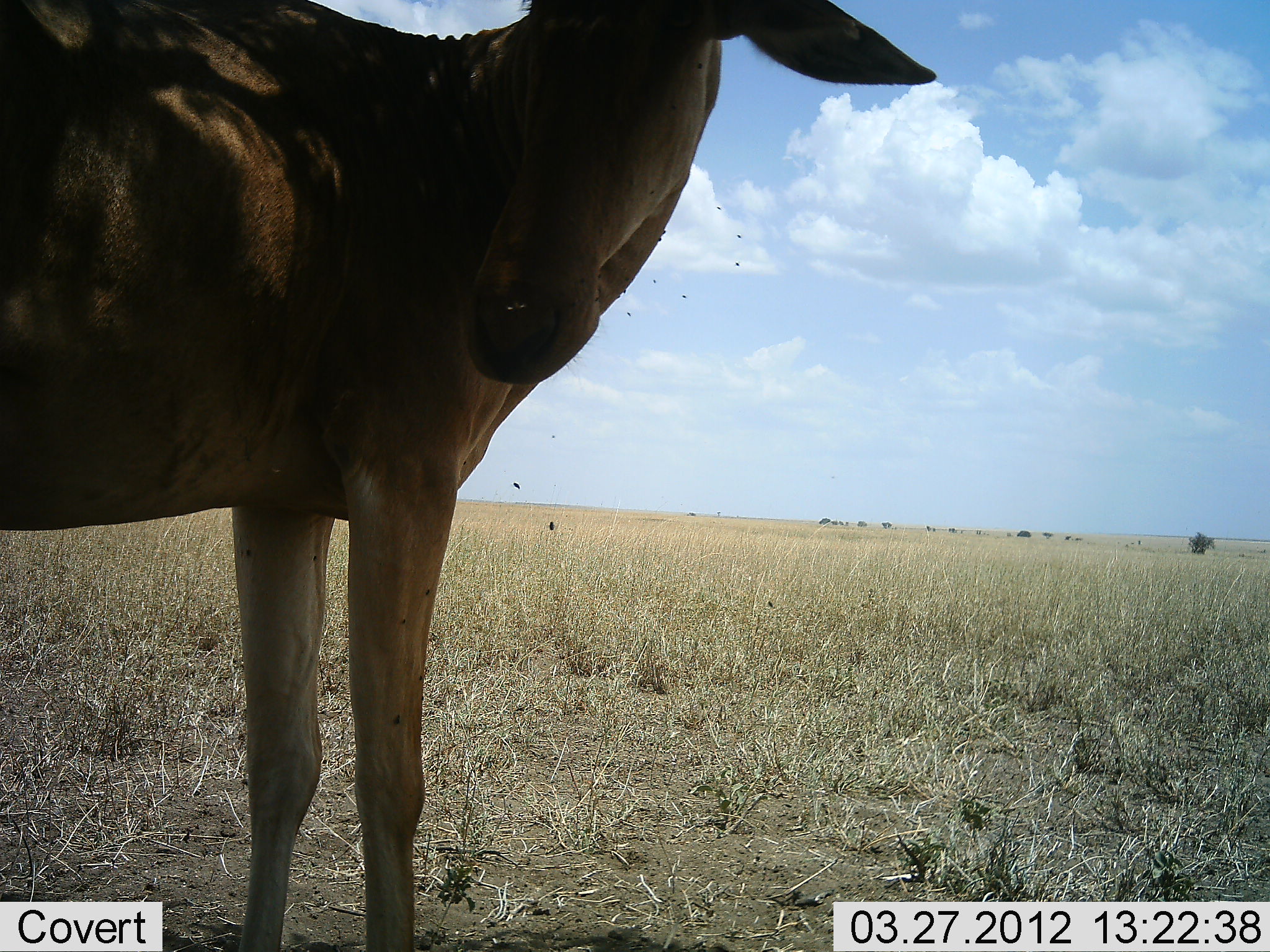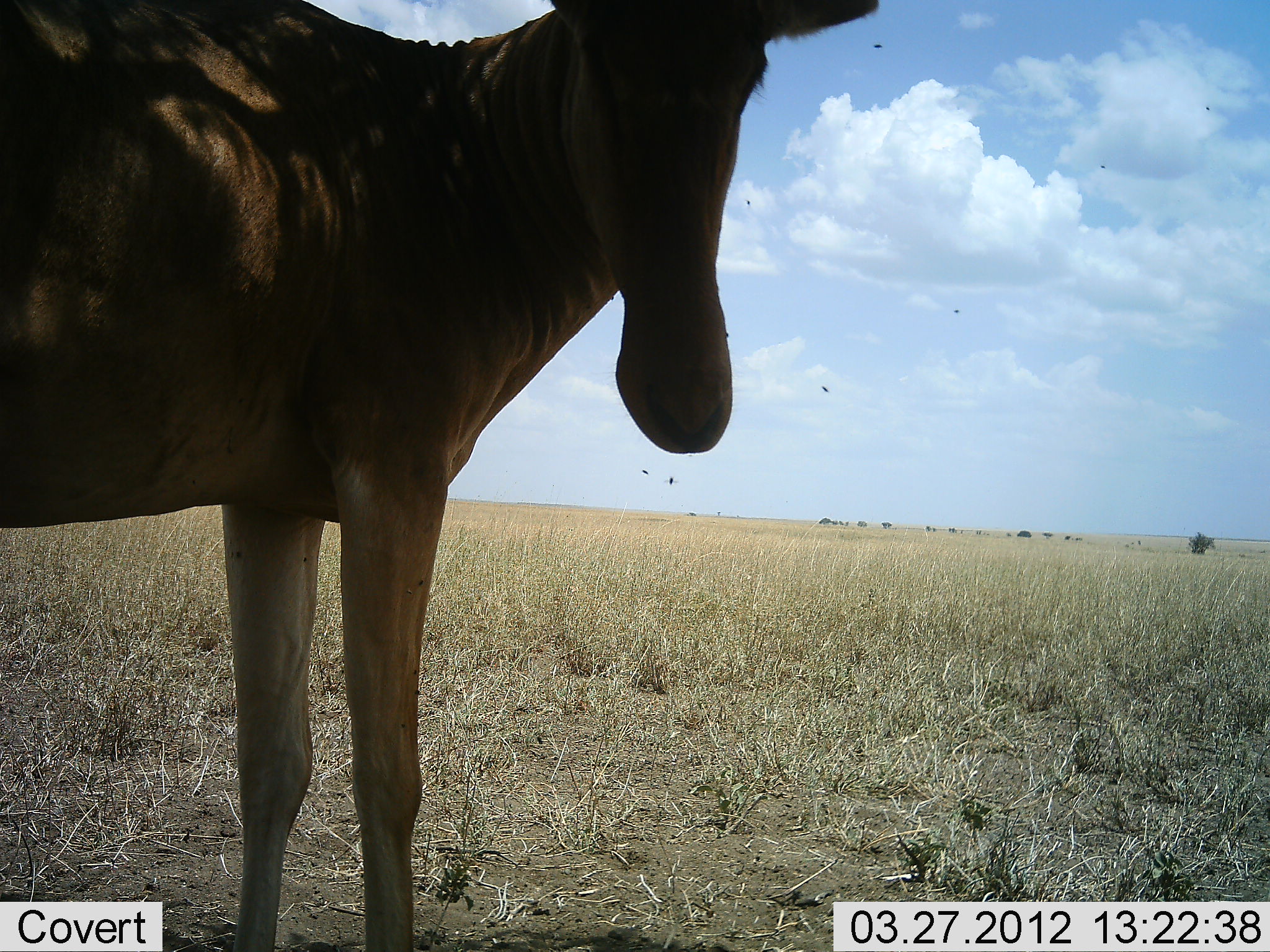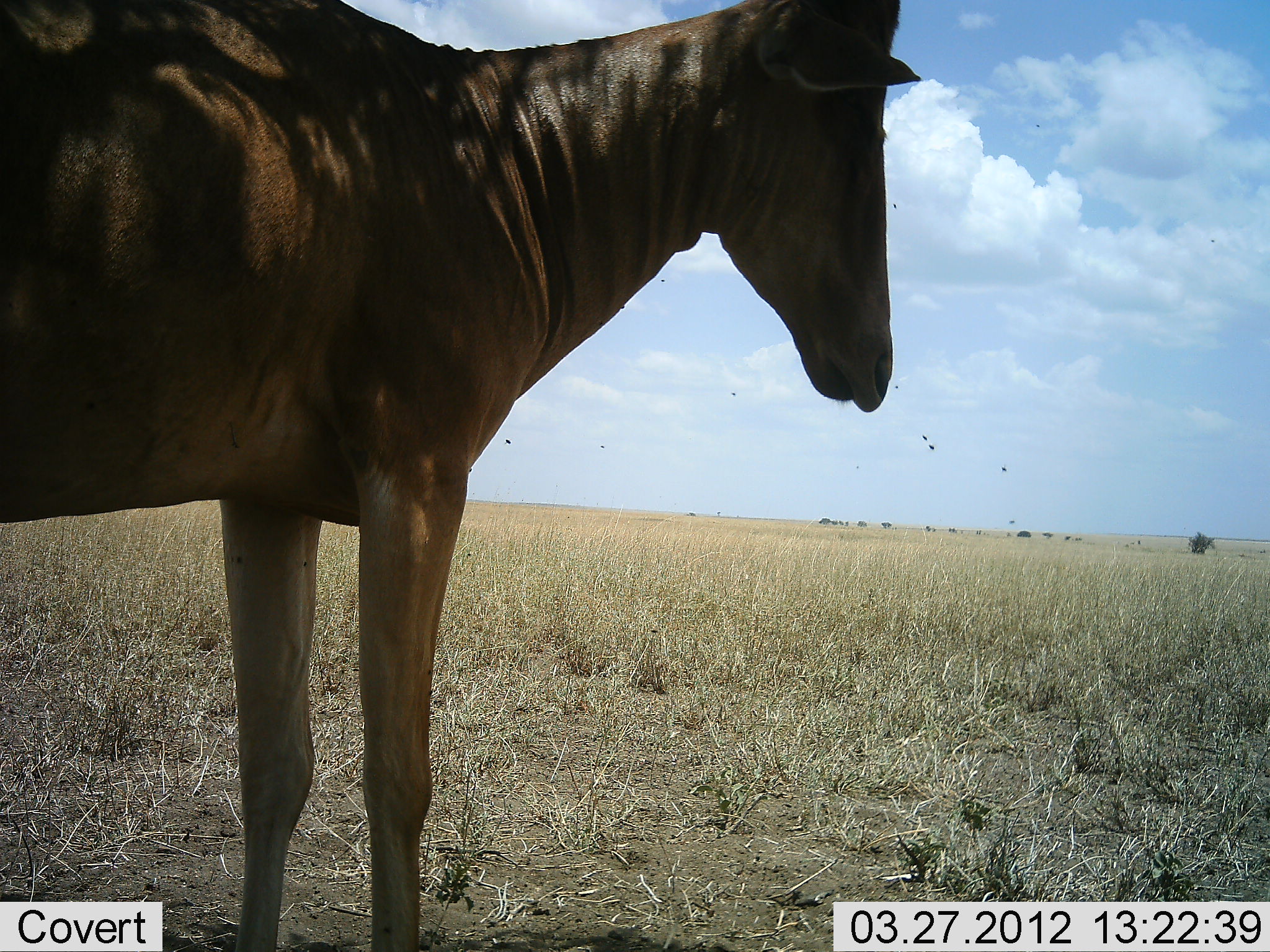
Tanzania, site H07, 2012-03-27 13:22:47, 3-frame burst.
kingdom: Animalia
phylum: Chordata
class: Mammalia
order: Artiodactyla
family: Bovidae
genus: Alcelaphus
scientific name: Alcelaphus buselaphus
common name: hartebeest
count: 1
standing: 95%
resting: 0%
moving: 5%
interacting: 0%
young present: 0%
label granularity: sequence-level